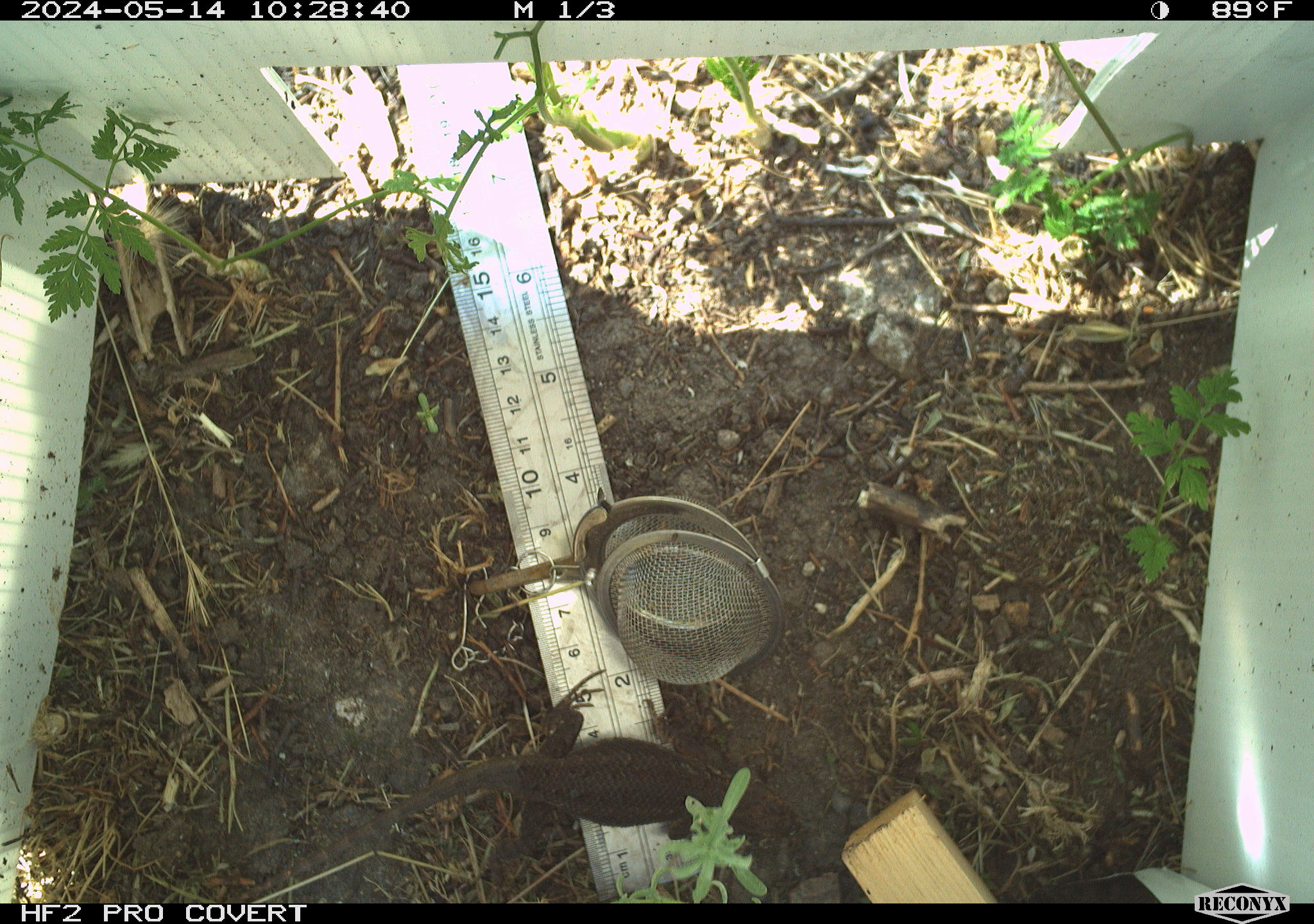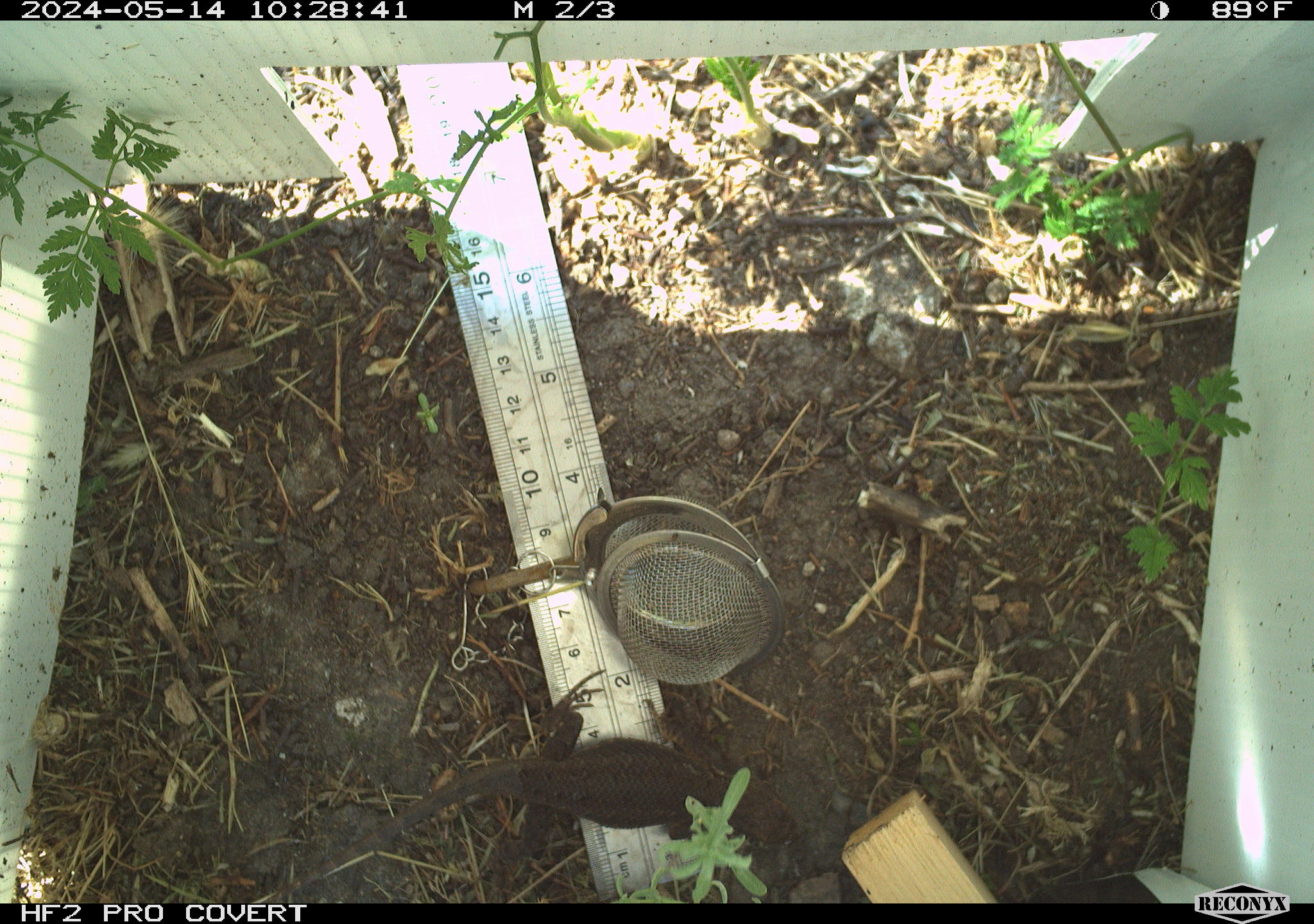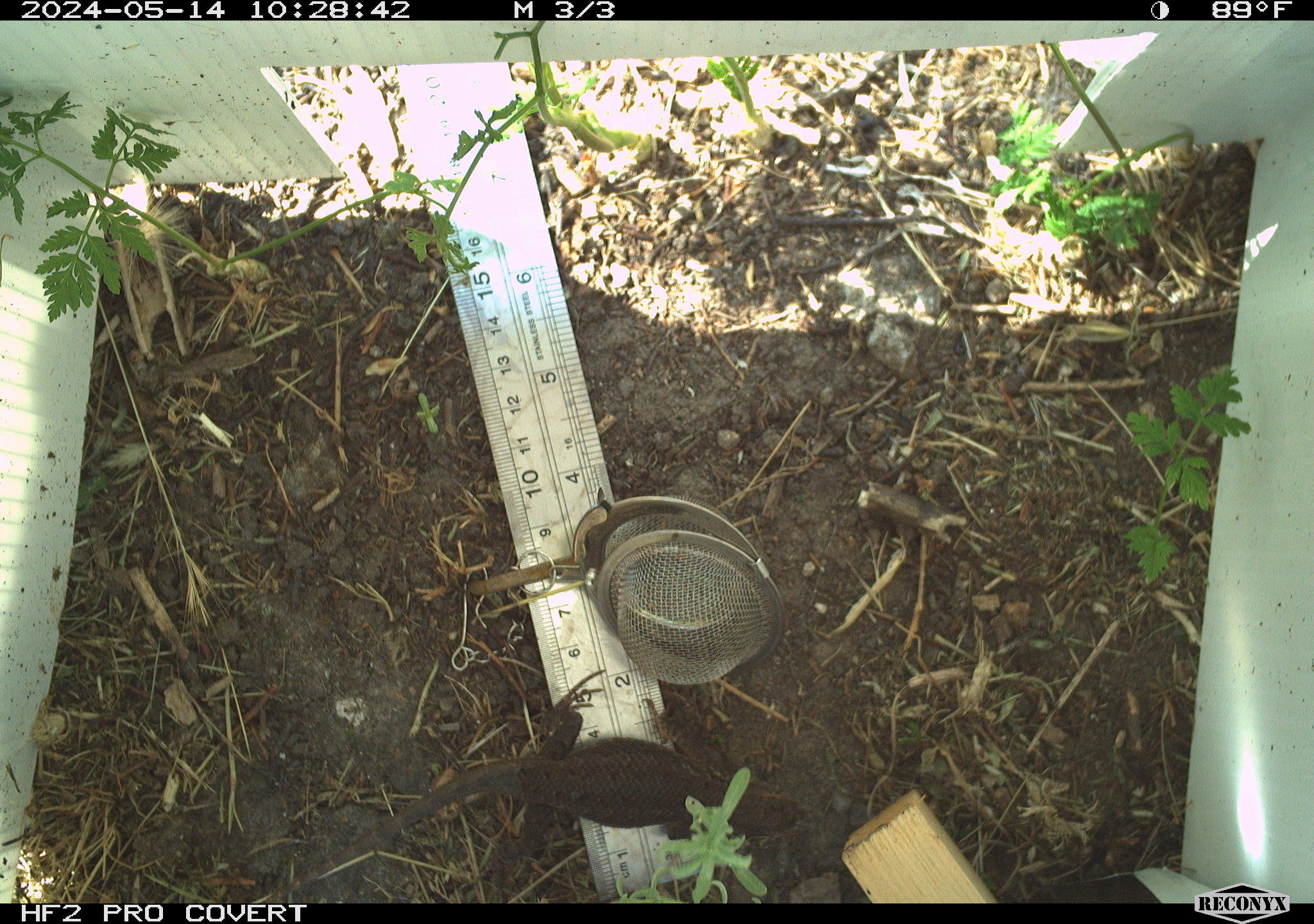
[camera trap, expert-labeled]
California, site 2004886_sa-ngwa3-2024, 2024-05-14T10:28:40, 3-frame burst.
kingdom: Animalia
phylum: Chordata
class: Reptilia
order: Squamata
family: Phrynosomatidae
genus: Sceloporus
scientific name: Sceloporus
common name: spiny lizards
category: sceloporus species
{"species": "sceloporus species (spiny lizards) (Sceloporus)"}